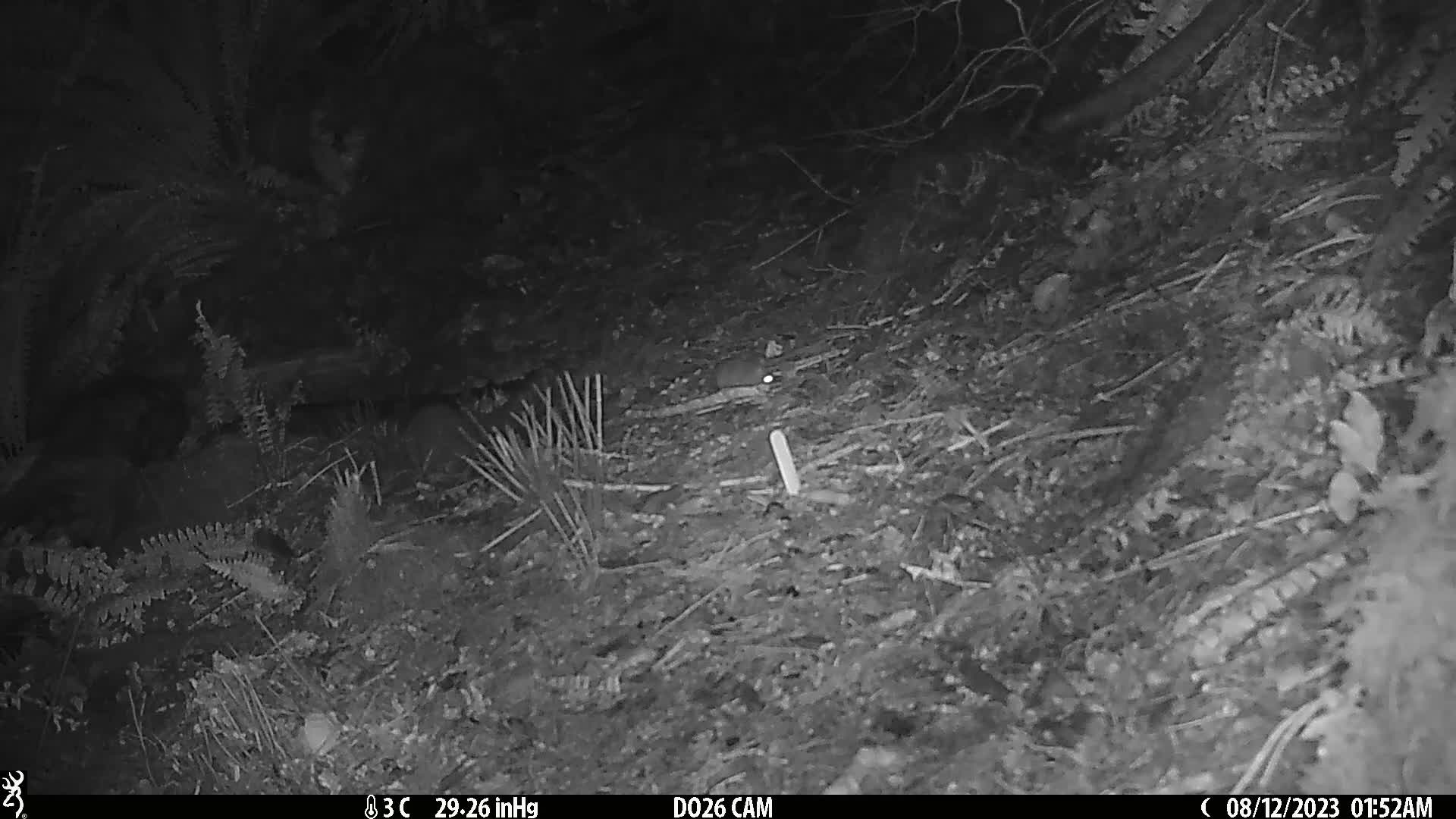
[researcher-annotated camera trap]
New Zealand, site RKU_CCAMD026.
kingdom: Animalia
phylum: Chordata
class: Mammalia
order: Rodentia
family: Muridae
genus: Rattus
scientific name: Rattus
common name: rat